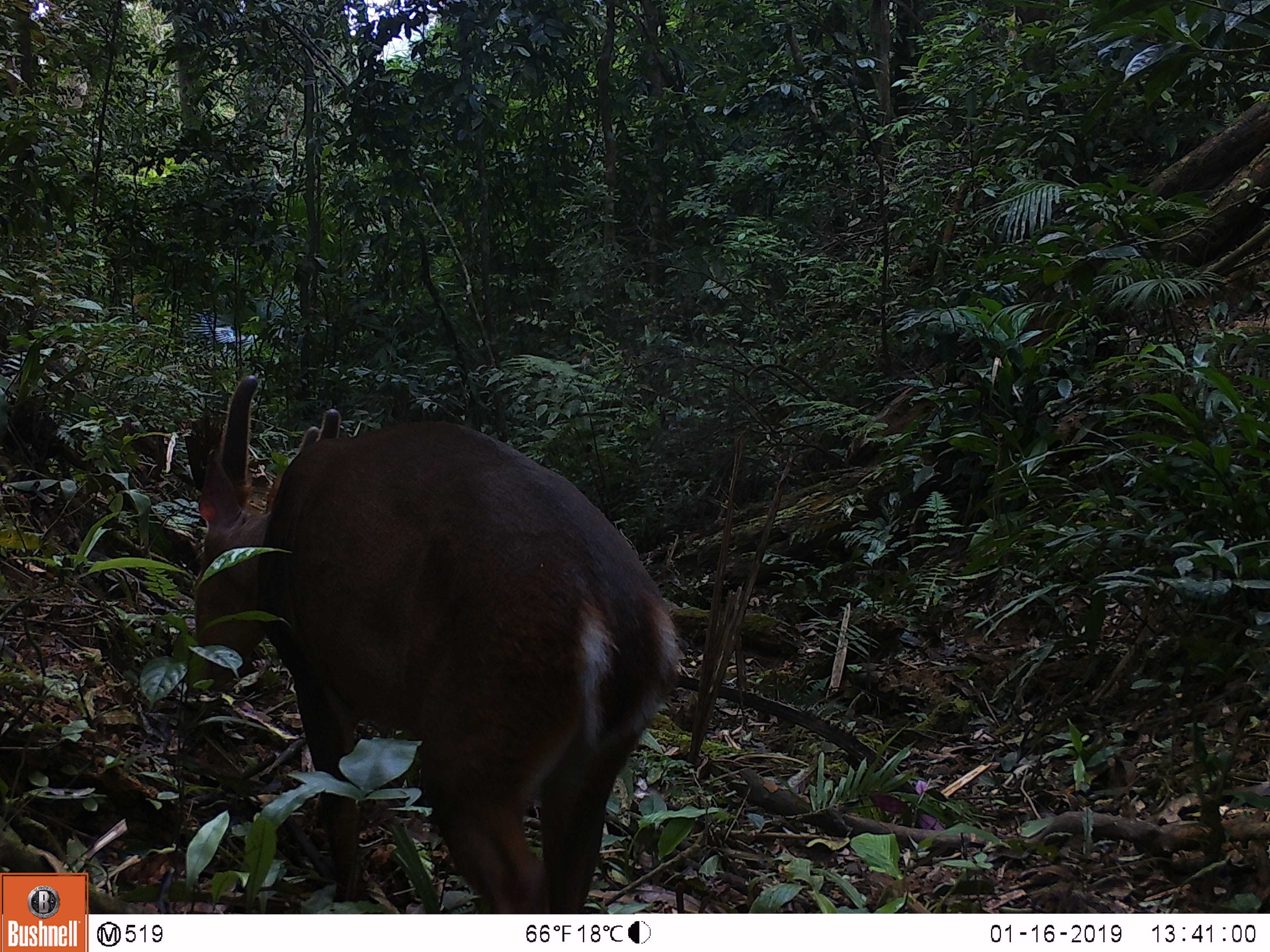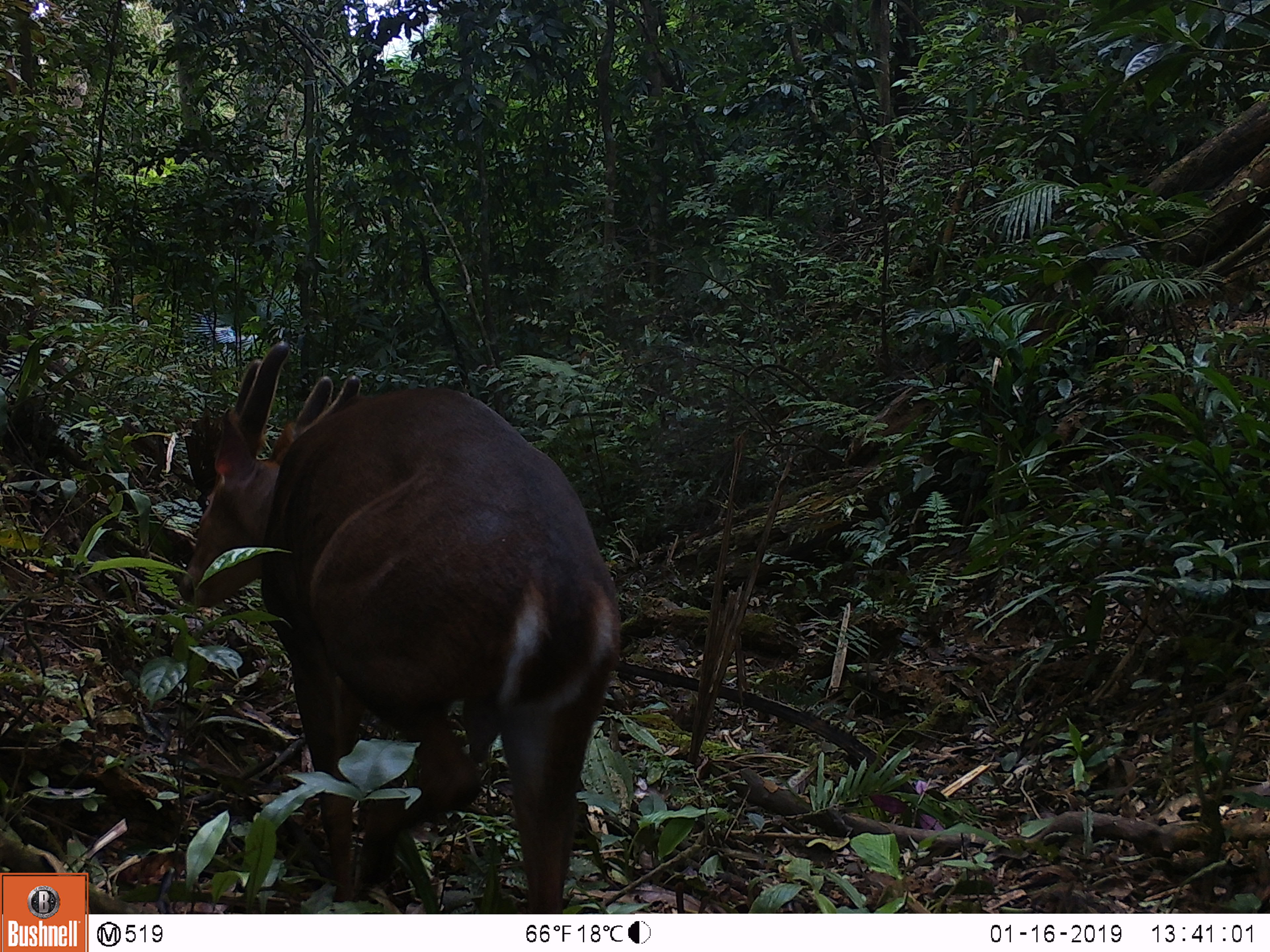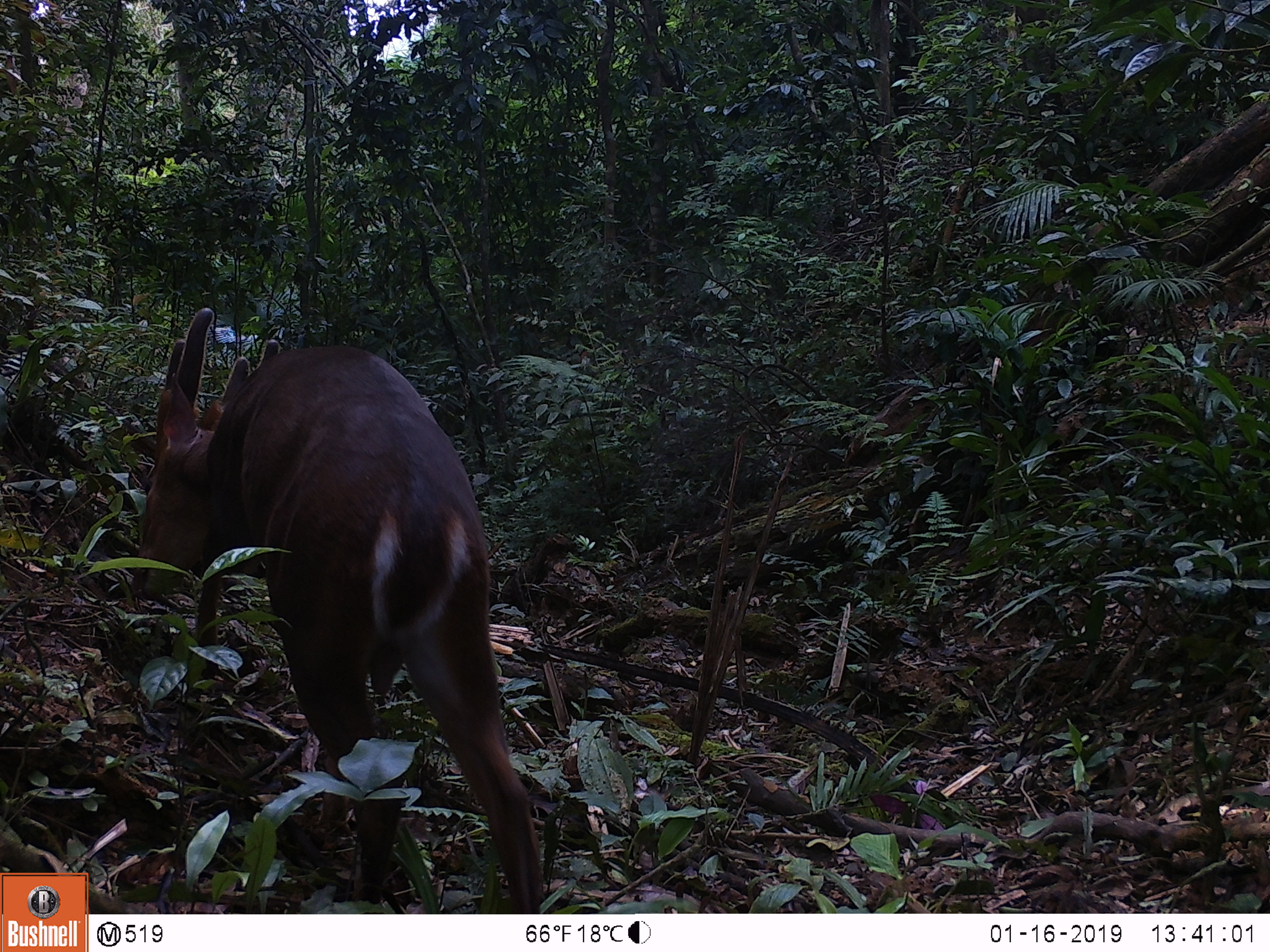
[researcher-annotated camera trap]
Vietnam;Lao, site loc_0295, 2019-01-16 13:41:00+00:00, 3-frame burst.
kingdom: Animalia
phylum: Chordata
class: Mammalia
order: Artiodactyla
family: Cervidae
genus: Muntiacus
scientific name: Muntiacus vuquangensis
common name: large-antlered muntjac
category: large antlered muntjac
Large antlered muntjac (large-antlered muntjac) (Muntiacus vuquangensis). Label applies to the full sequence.